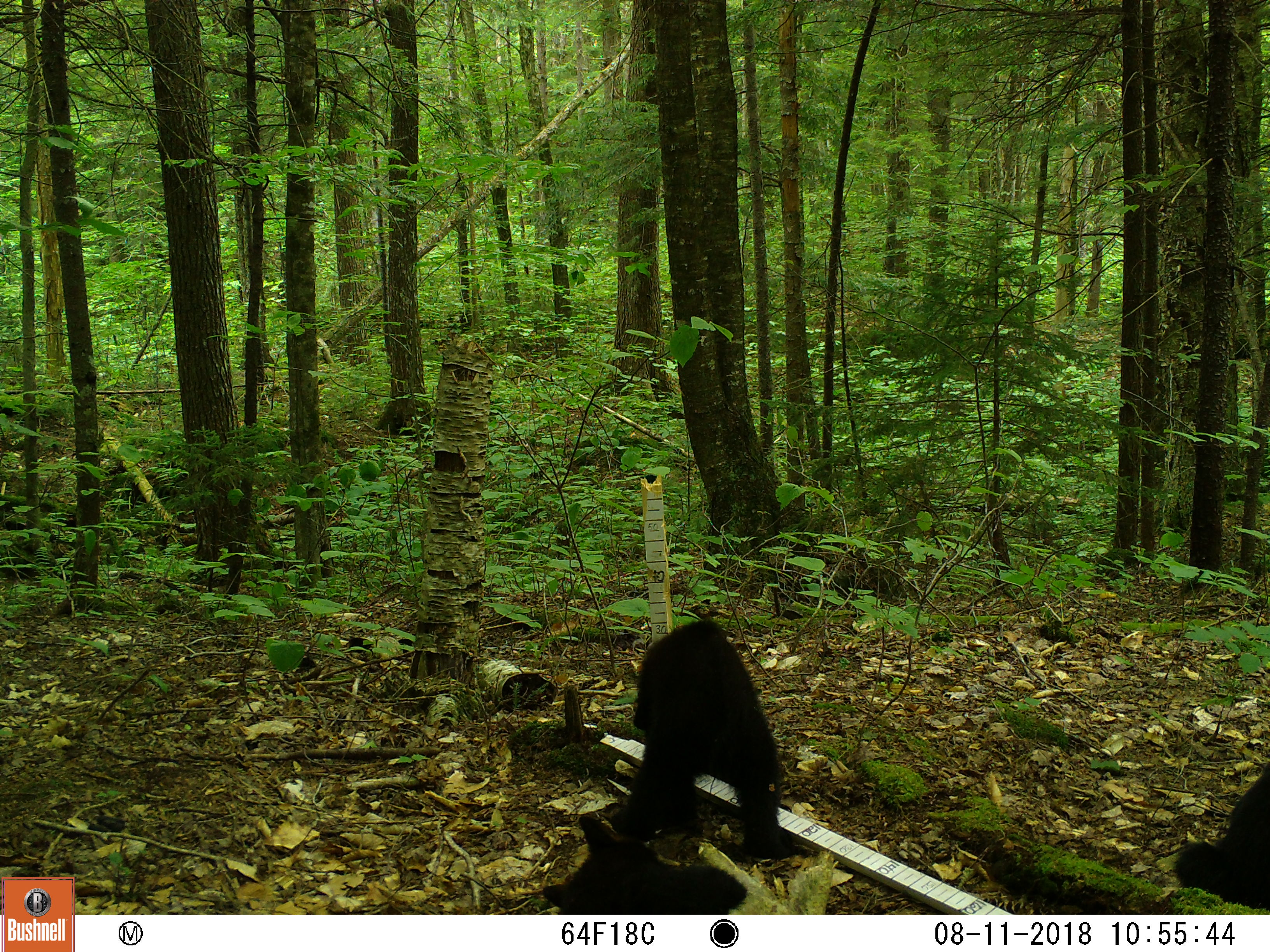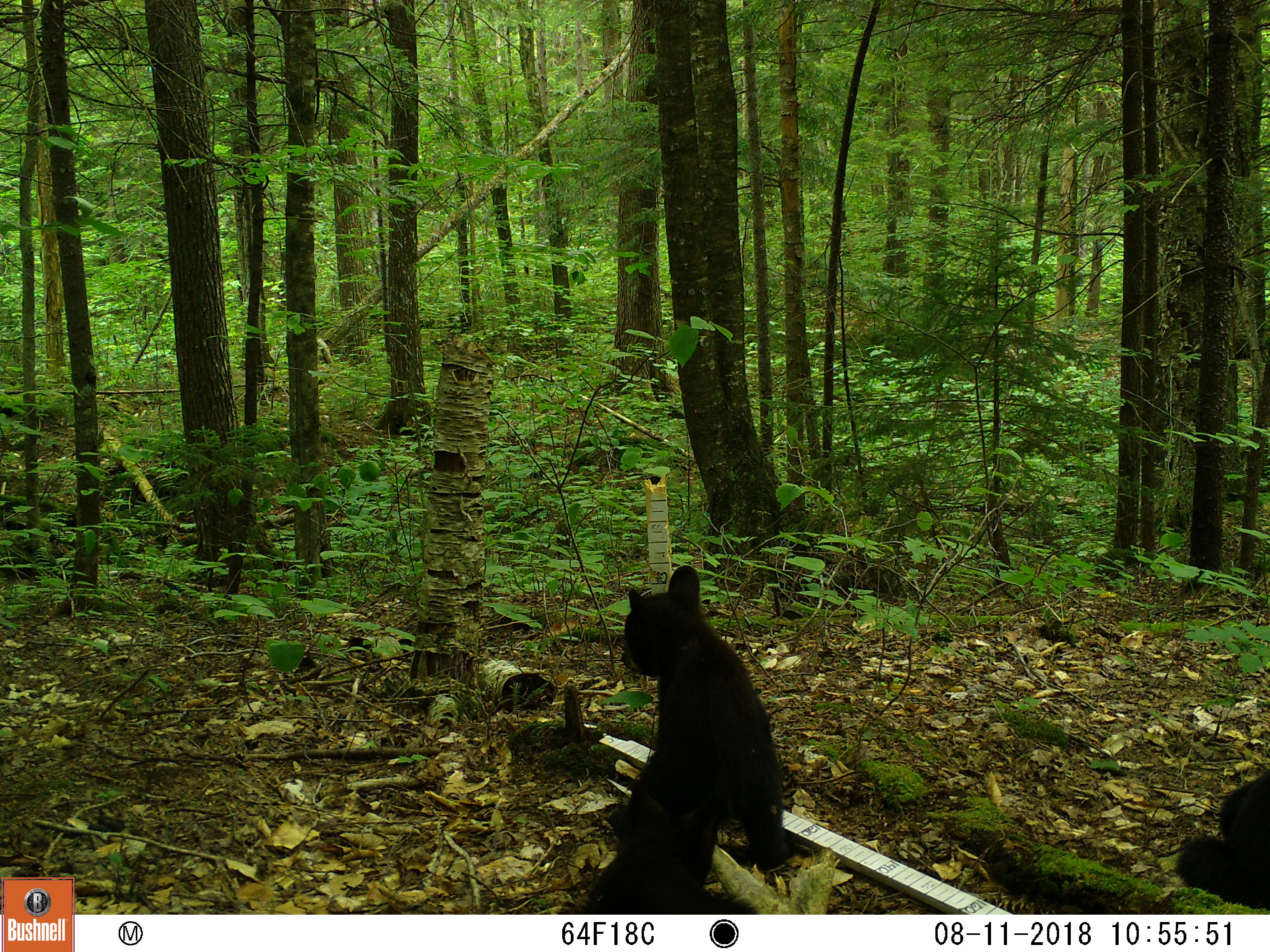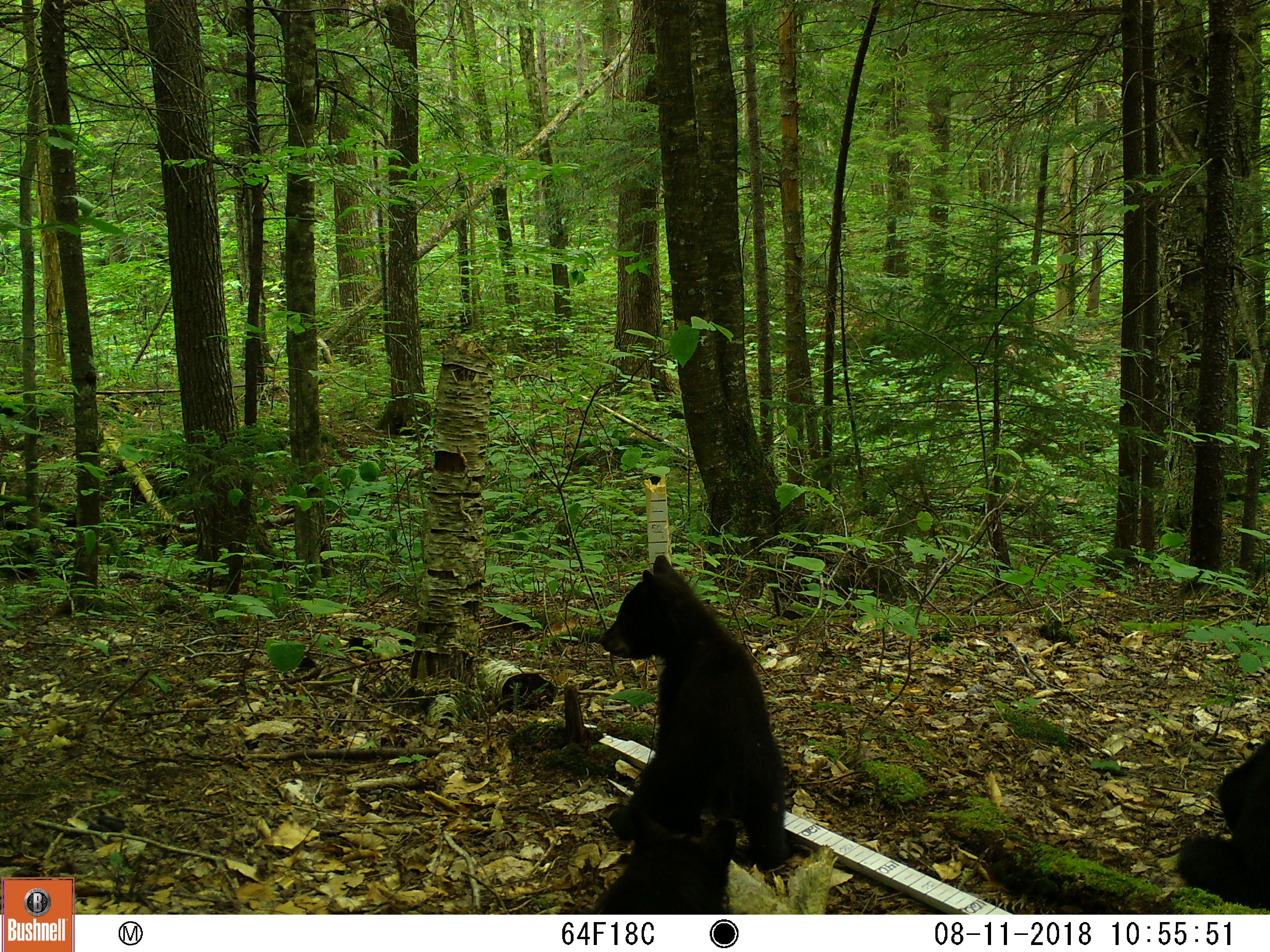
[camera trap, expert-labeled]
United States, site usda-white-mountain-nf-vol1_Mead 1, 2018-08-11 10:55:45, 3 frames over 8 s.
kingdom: Animalia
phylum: Chordata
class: Mammalia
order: Carnivora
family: Ursidae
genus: Ursus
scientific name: Ursus americanus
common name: black bear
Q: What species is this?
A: Black bear (Ursus americanus).